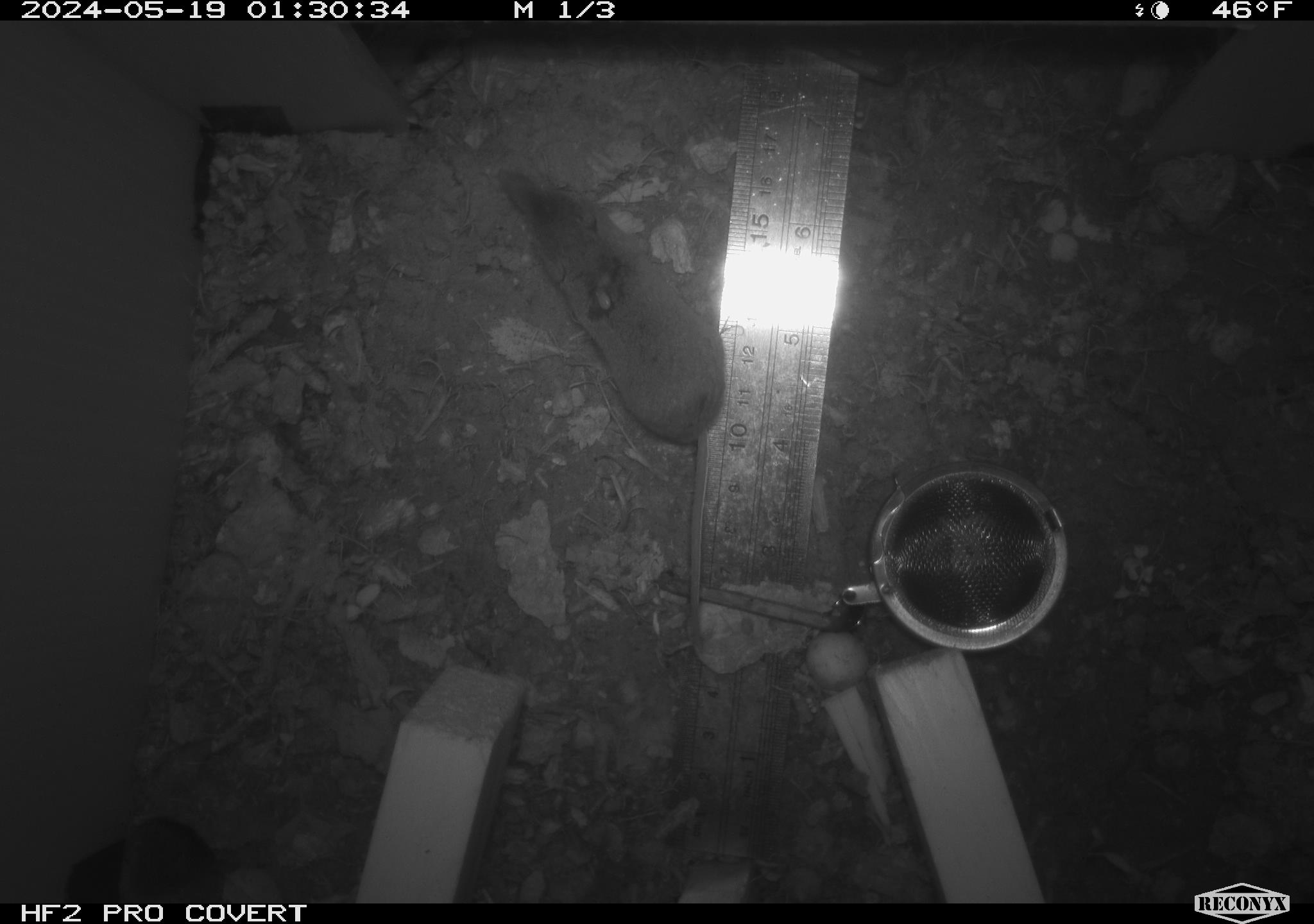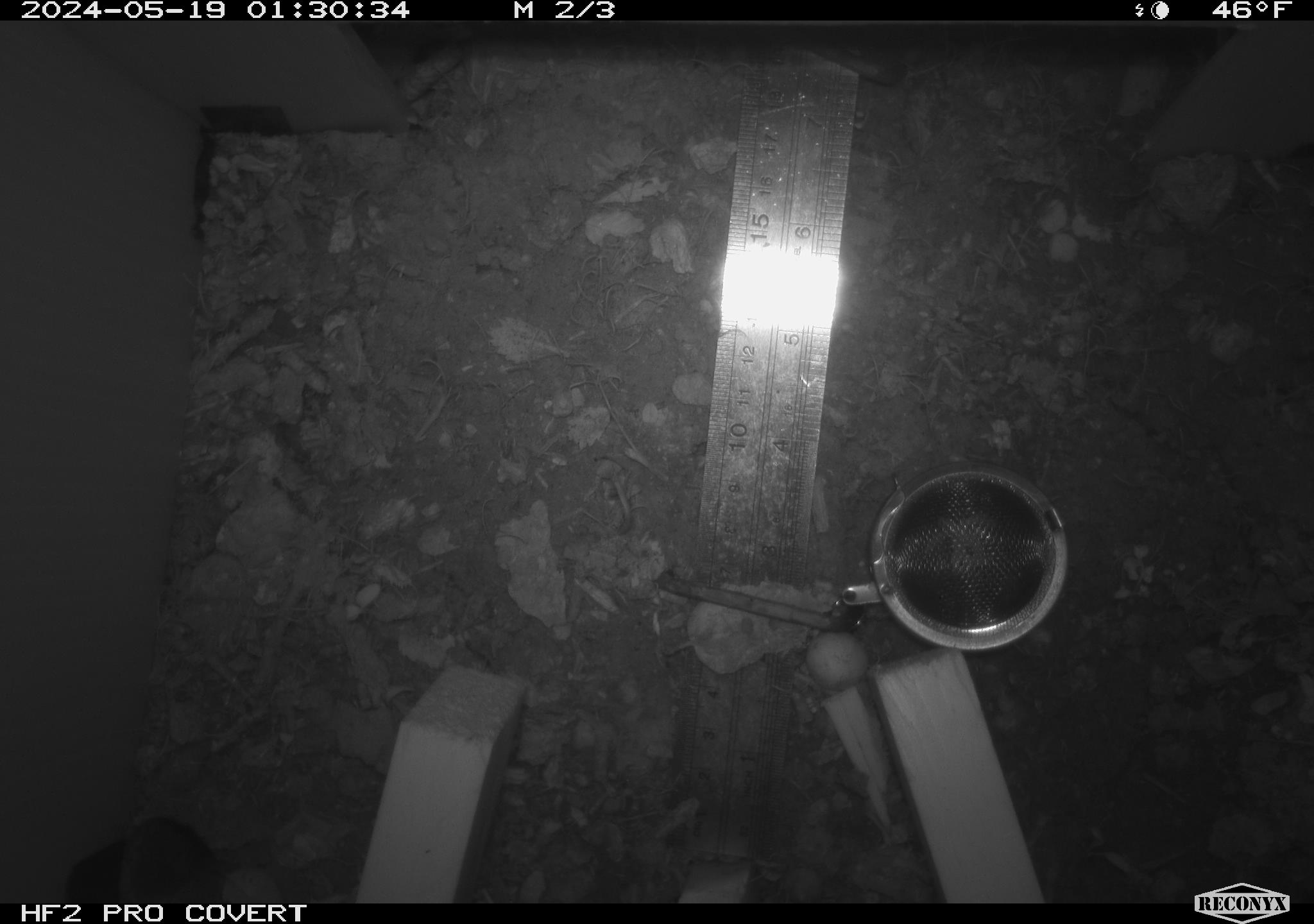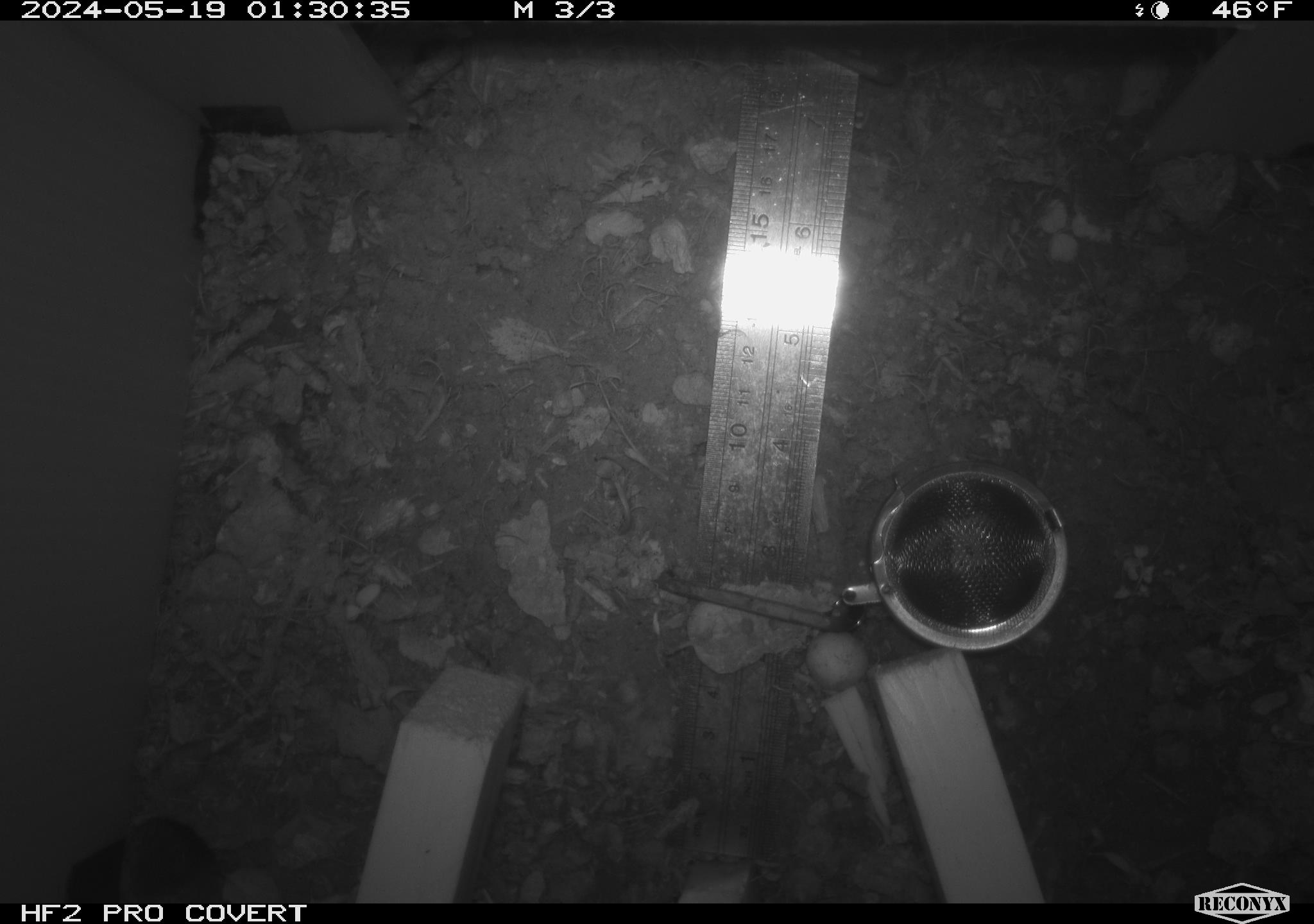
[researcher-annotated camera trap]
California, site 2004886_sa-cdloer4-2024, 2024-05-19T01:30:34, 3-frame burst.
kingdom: Animalia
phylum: Chordata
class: Mammalia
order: Rodentia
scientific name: Rodentia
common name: rodent